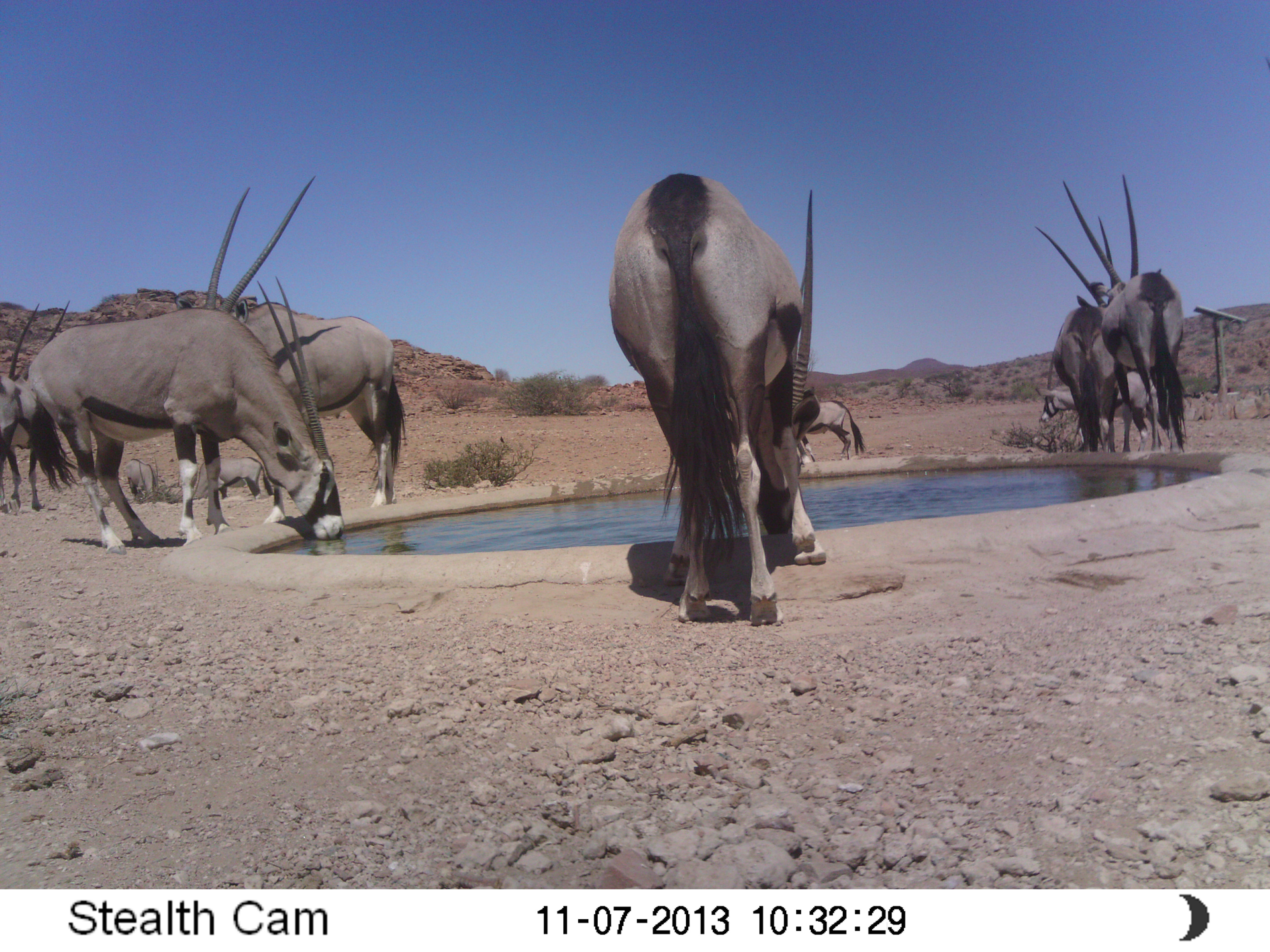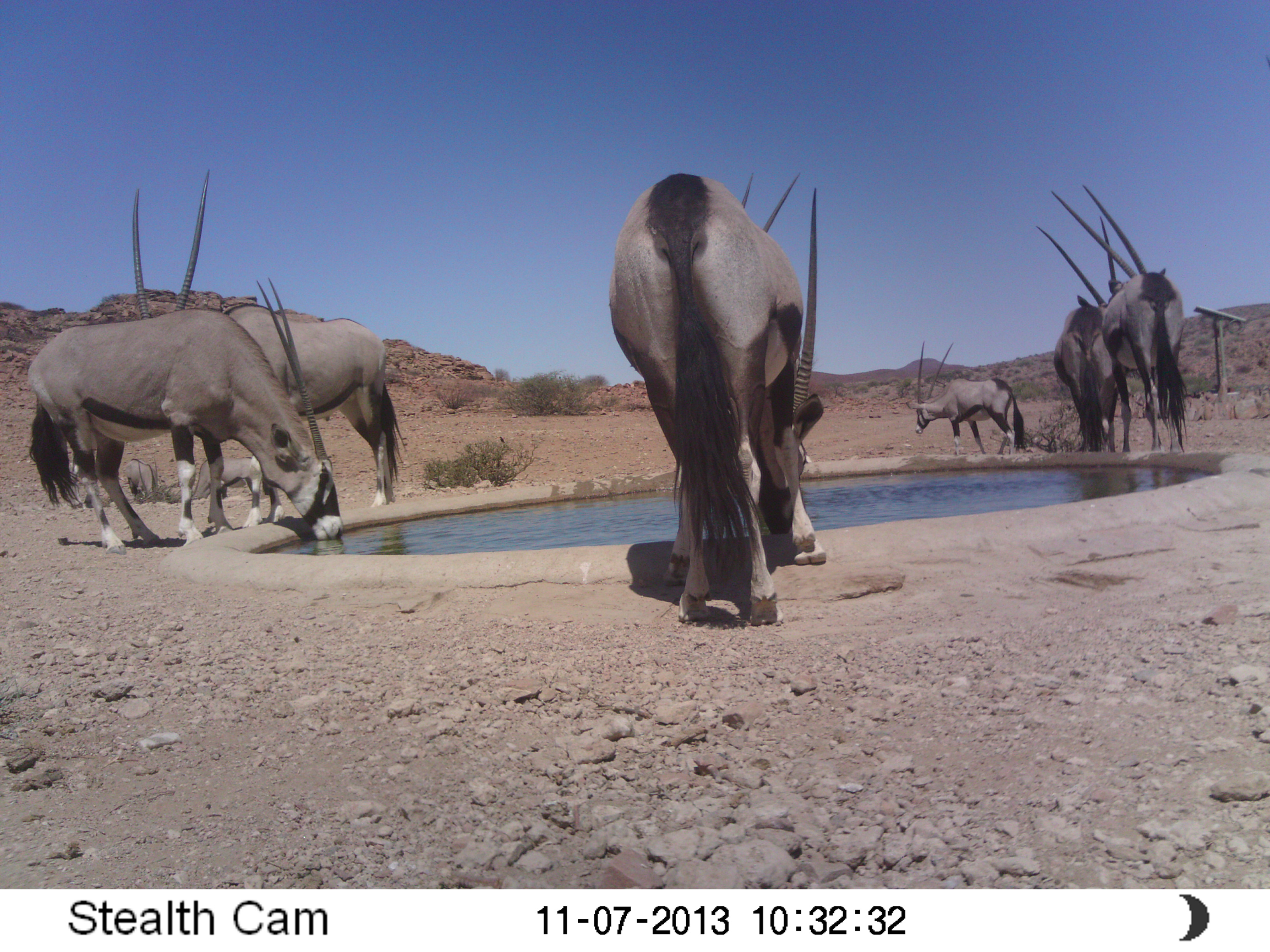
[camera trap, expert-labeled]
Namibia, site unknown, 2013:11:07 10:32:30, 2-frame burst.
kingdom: Animalia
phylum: Chordata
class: Mammalia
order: Artiodactyla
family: Bovidae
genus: Oryx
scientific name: Oryx gazella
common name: gemsbok